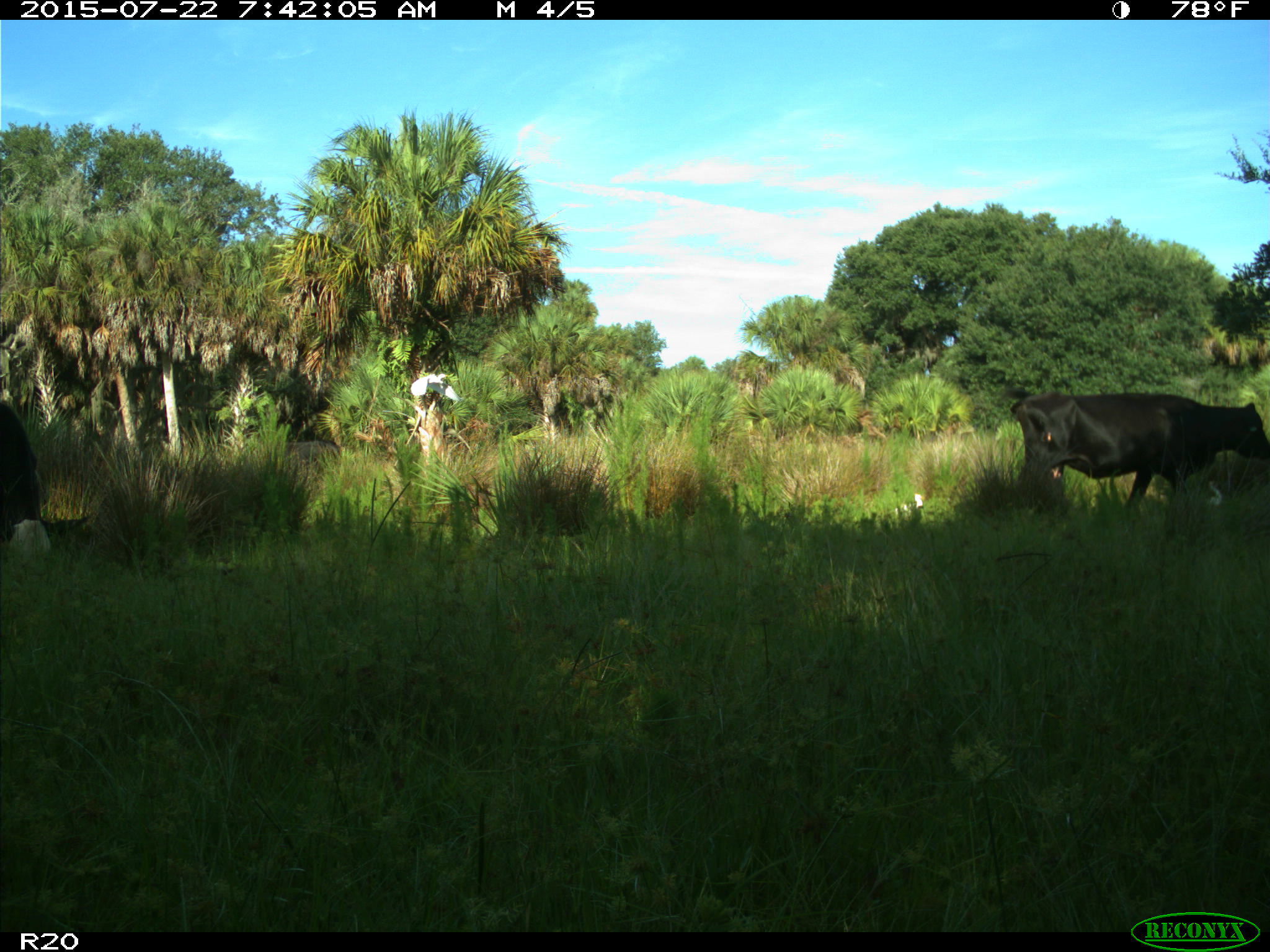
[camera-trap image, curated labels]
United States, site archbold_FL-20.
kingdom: Animalia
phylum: Chordata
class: Mammalia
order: Artiodactyla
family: Bovidae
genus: Bos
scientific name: Bos taurus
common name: domestic cow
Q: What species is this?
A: Bos taurus (domestic cow).